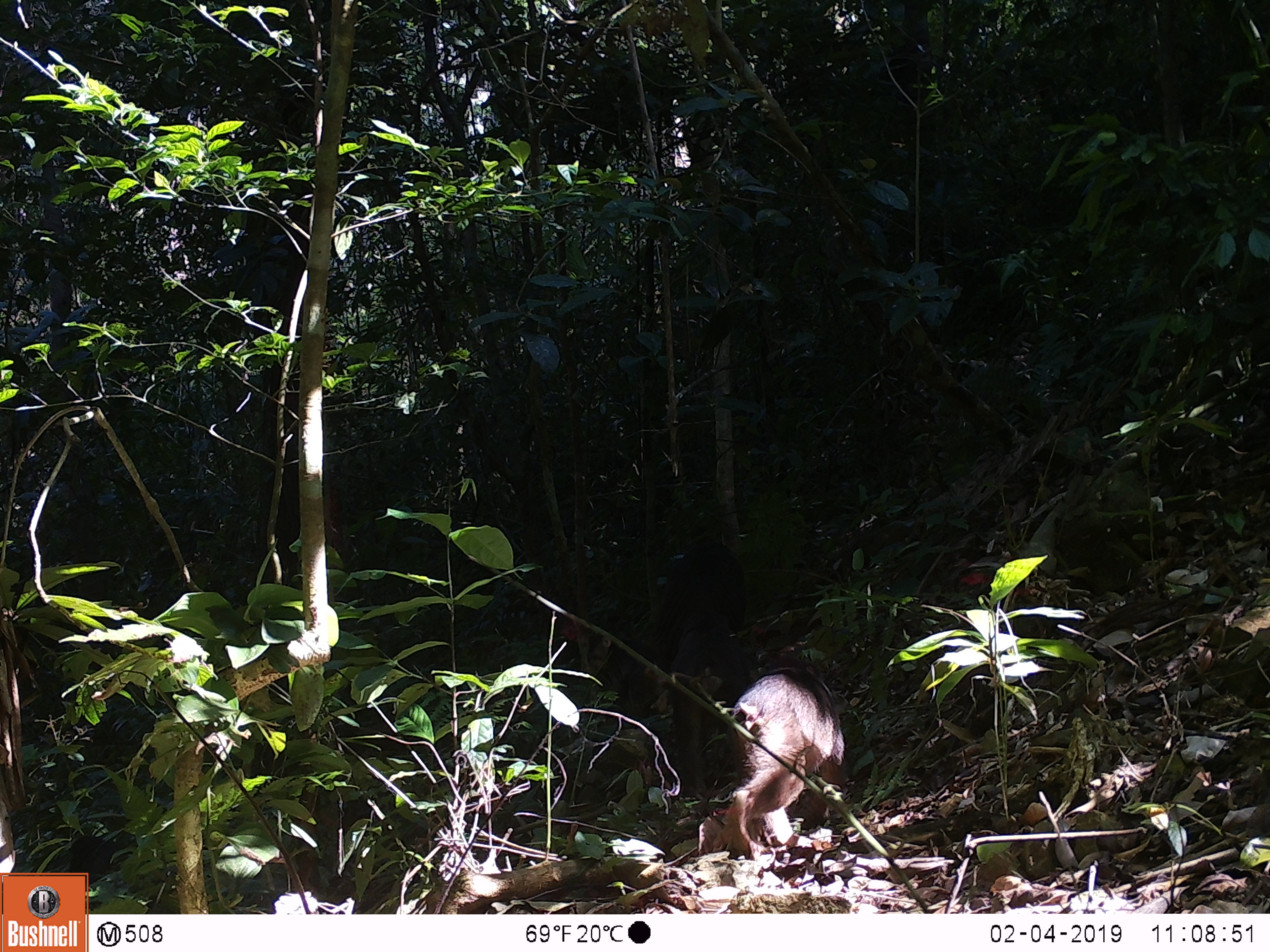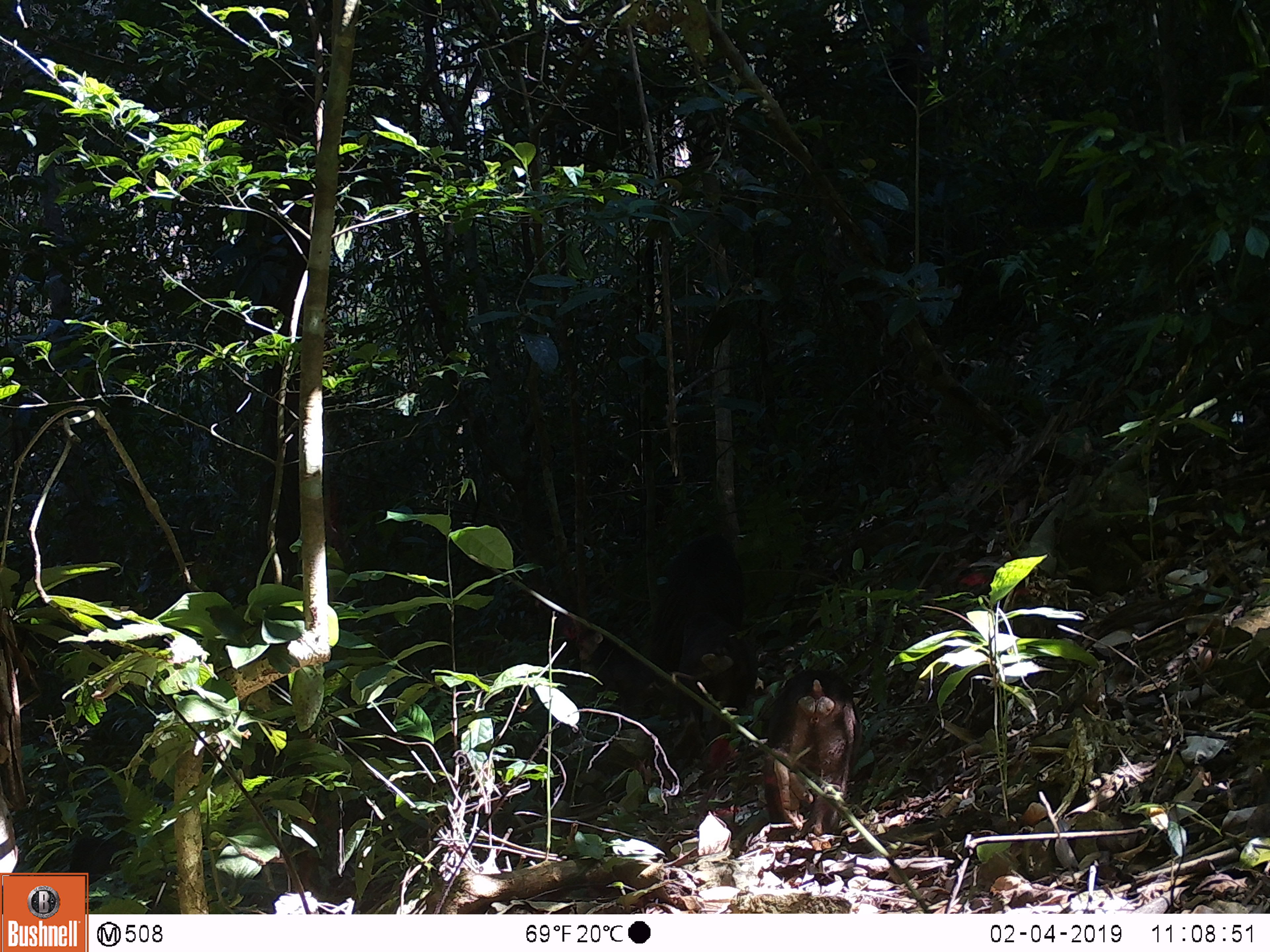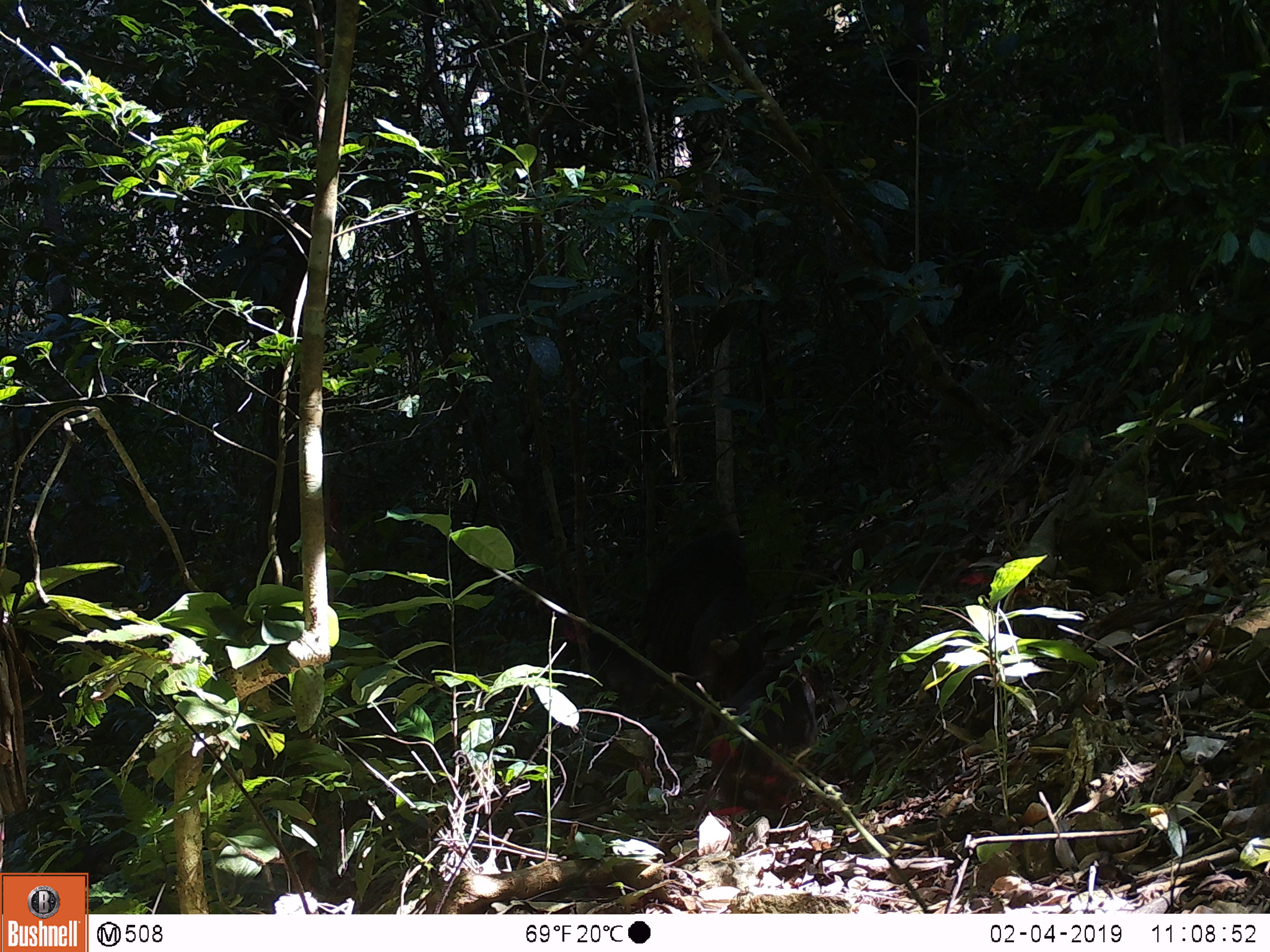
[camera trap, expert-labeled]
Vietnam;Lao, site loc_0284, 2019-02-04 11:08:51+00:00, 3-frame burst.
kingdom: Animalia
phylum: Chordata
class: Mammalia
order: Primates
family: Cercopithecidae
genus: Macaca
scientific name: Macaca arctoides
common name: stump-tailed macaque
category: stump tailed macaque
Stump tailed macaque (stump-tailed macaque) (Macaca arctoides). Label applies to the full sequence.